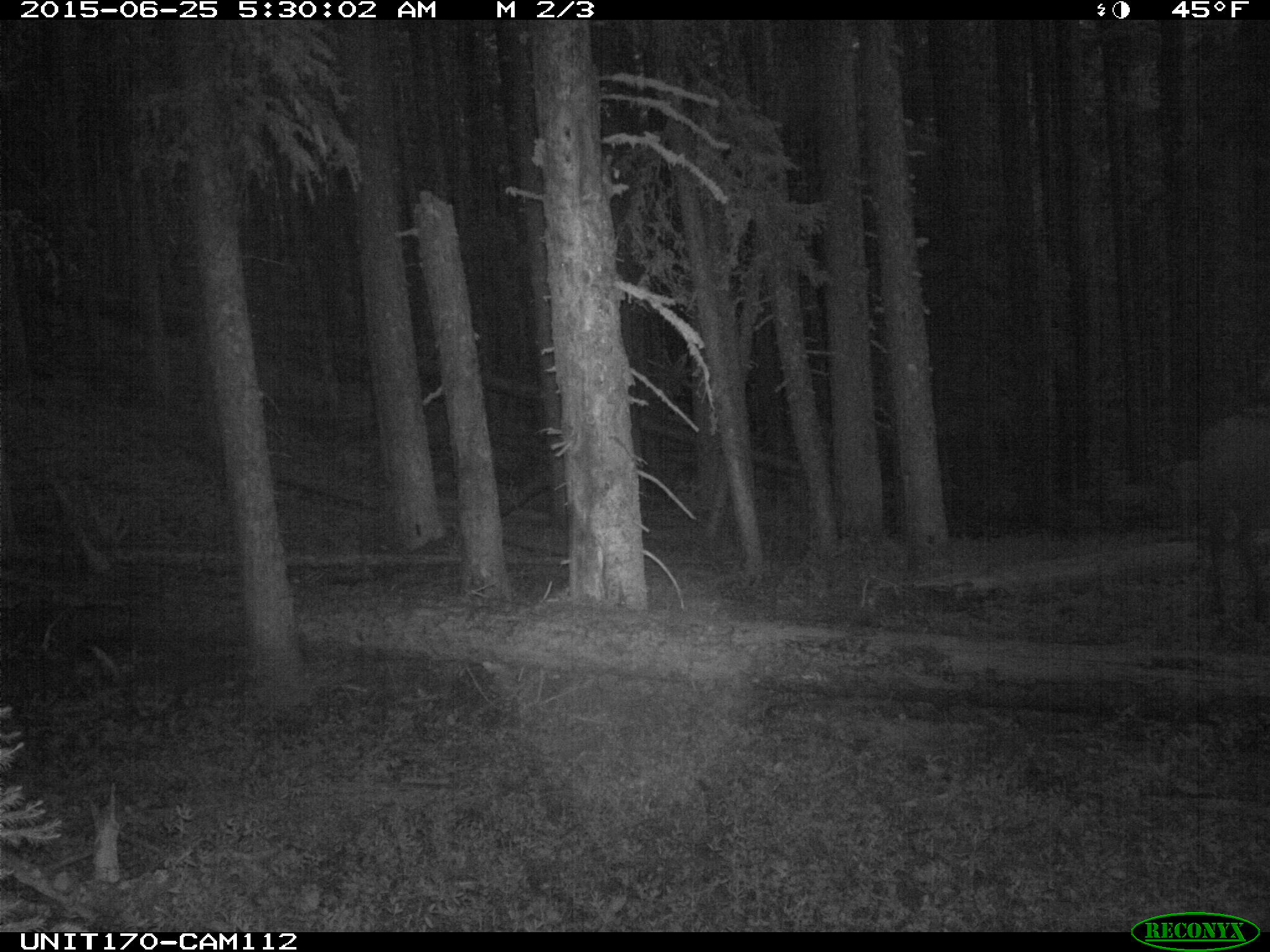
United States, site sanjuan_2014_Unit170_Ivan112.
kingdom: Animalia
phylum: Chordata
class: Mammalia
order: Artiodactyla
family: Cervidae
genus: Cervus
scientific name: Cervus elaphus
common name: red deer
Cervus elaphus (red deer).